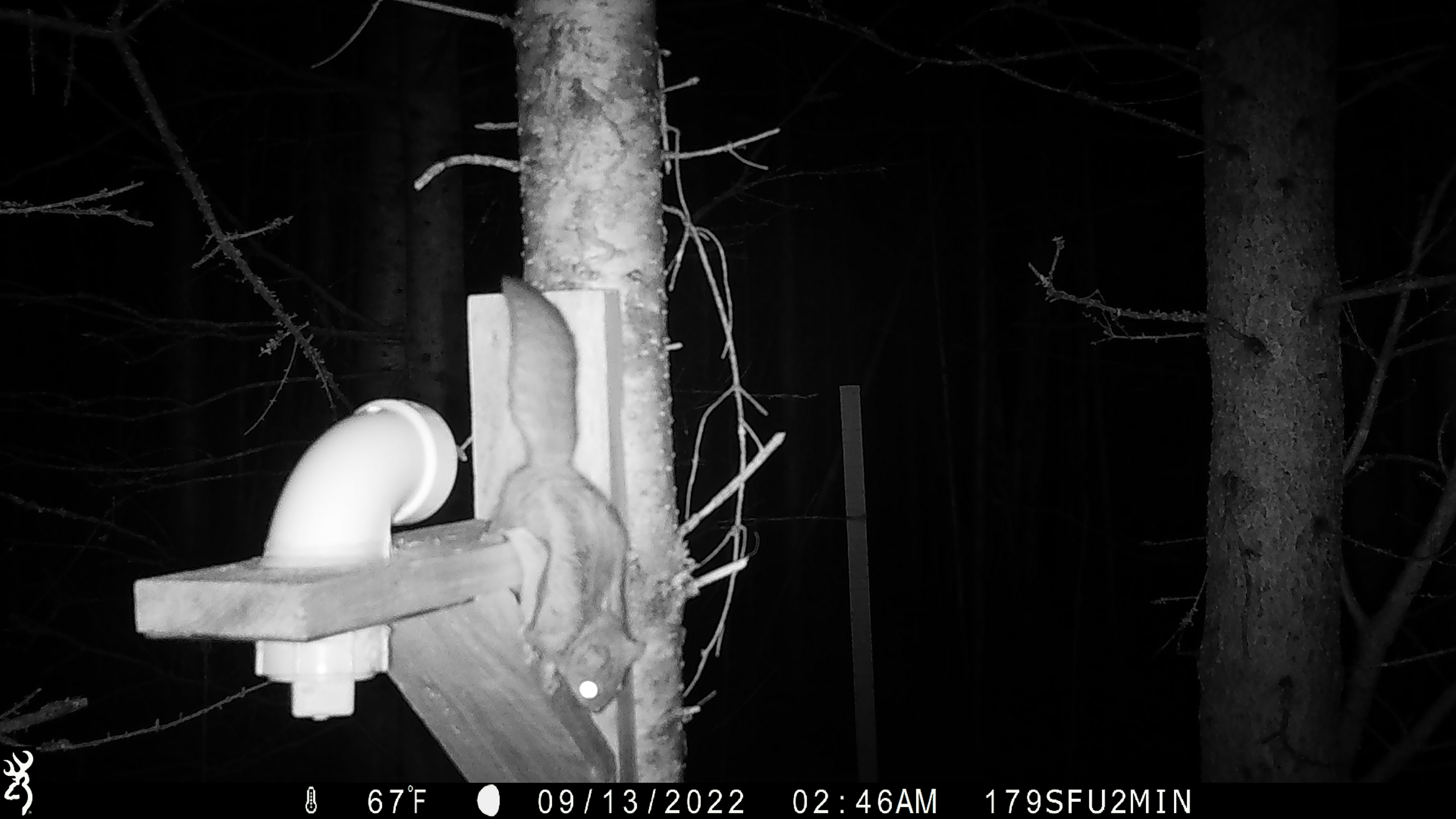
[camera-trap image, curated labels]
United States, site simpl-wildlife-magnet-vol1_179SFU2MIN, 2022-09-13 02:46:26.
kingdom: Animalia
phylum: Chordata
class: Mammalia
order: Rodentia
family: Sciuridae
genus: Glaucomys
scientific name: Glaucomys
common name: flying squirrel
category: flying squirrel sp.